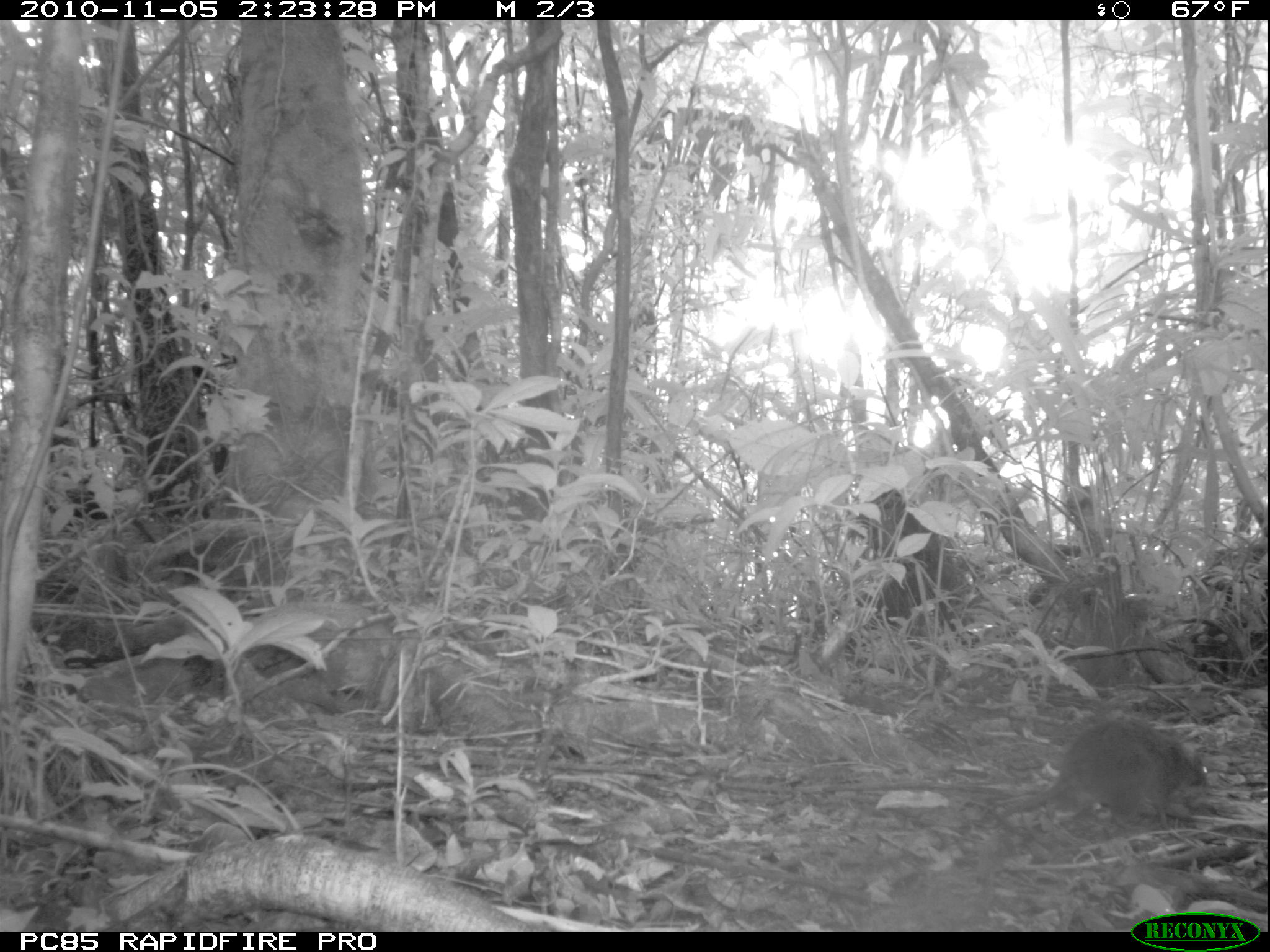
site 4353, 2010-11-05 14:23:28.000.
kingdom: Animalia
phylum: Chordata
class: Mammalia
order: Rodentia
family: Muridae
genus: Rattus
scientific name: Rattus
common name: rodent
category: unknown rat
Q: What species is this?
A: Unknown rat (rodent) (Rattus).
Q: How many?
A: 1.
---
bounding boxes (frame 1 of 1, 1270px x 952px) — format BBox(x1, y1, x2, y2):
unknown rat: BBox(980, 718, 1208, 827); BBox(863, 486, 961, 625)